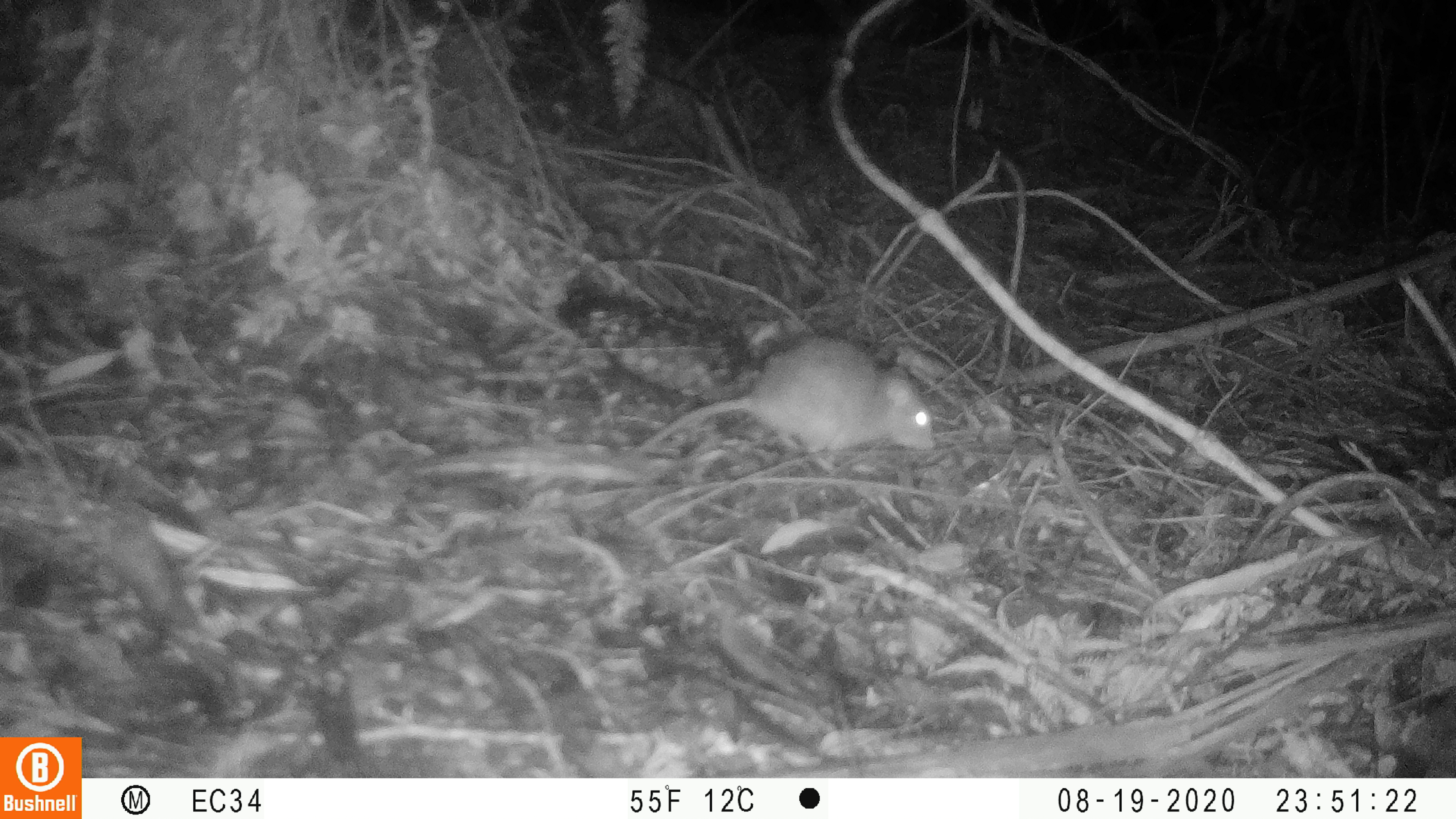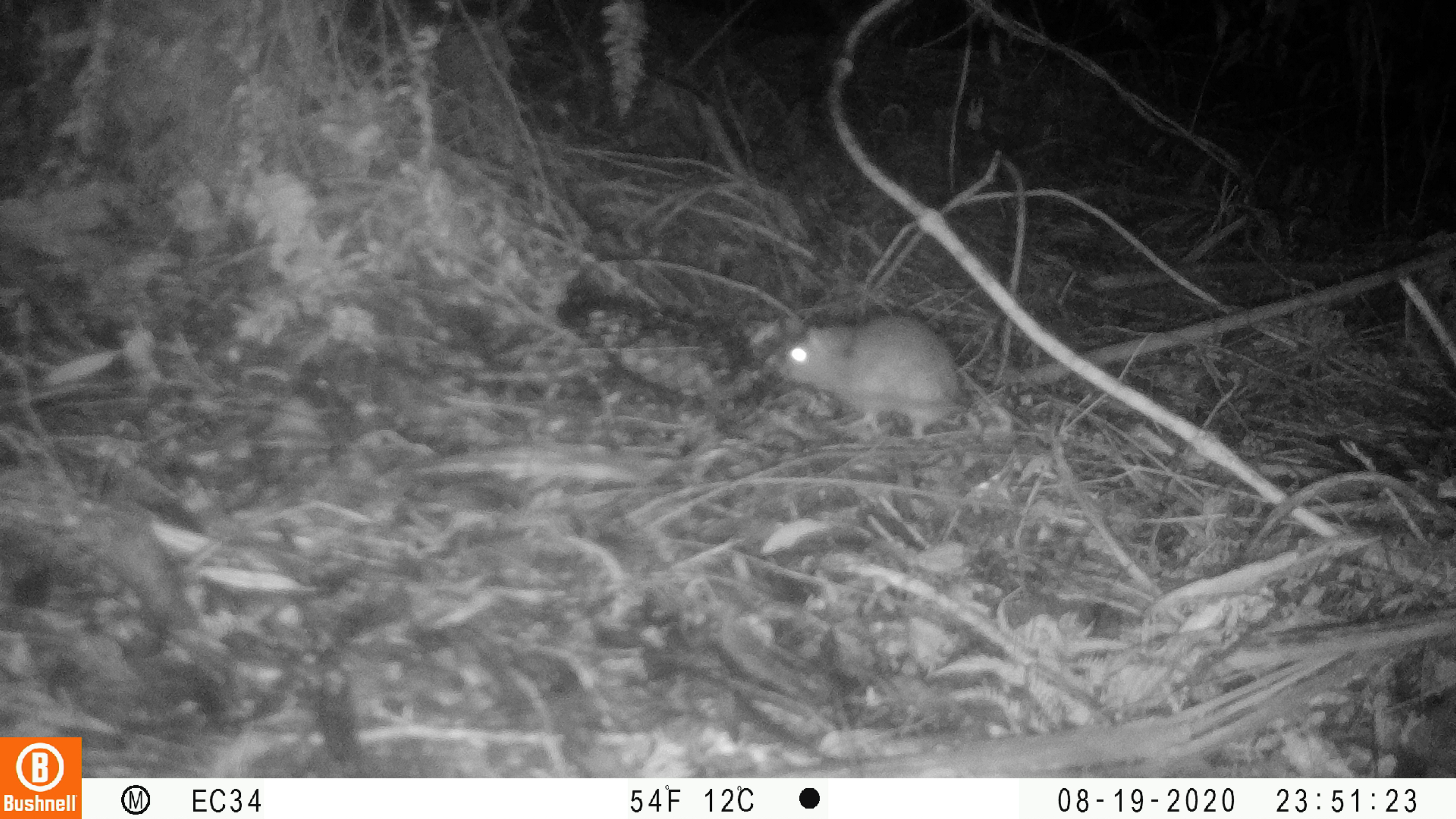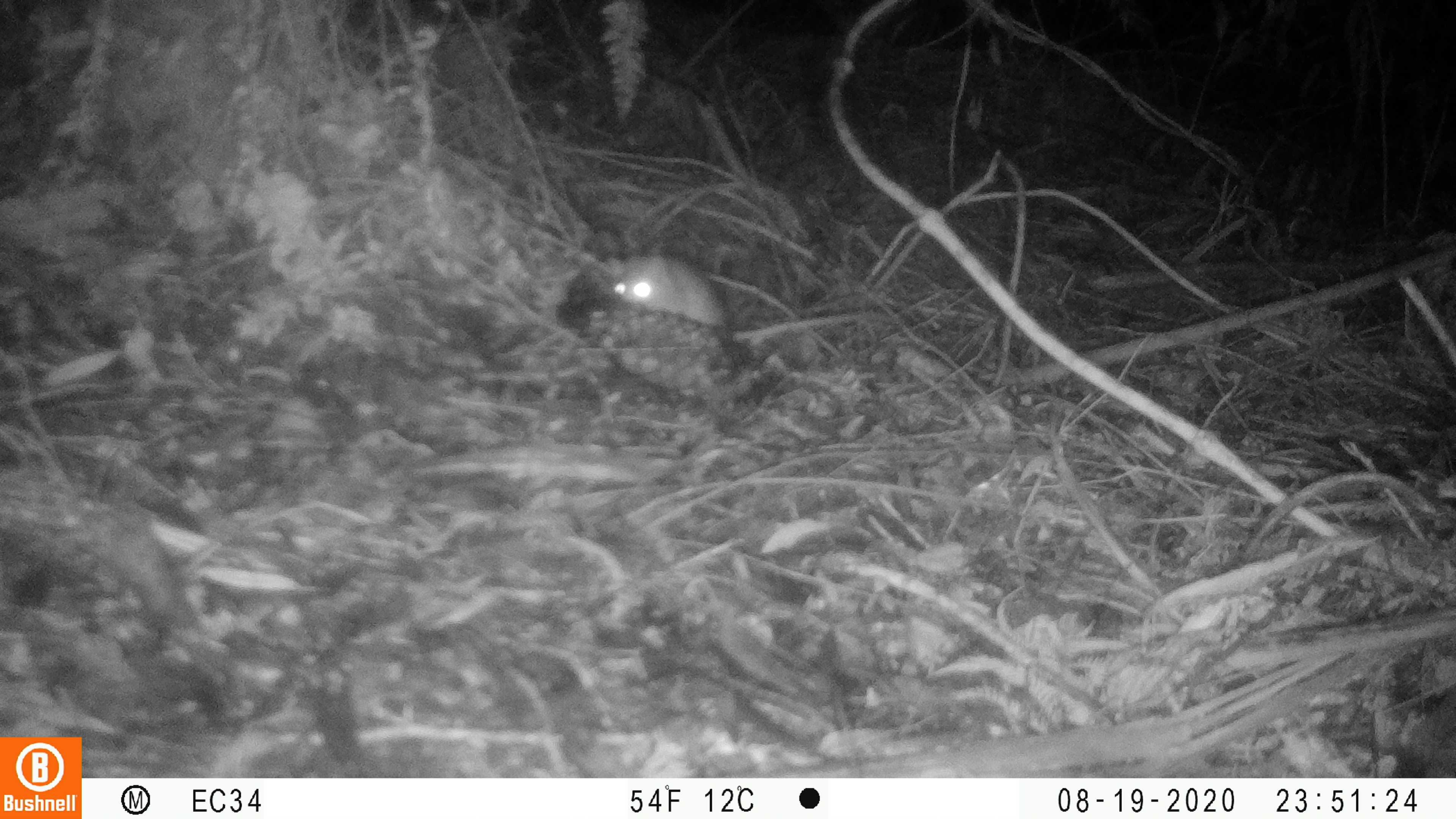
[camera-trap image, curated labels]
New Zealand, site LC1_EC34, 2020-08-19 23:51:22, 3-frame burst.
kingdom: Animalia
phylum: Chordata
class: Mammalia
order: Rodentia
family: Muridae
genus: Rattus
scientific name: Rattus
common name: rat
Rat (Rattus).